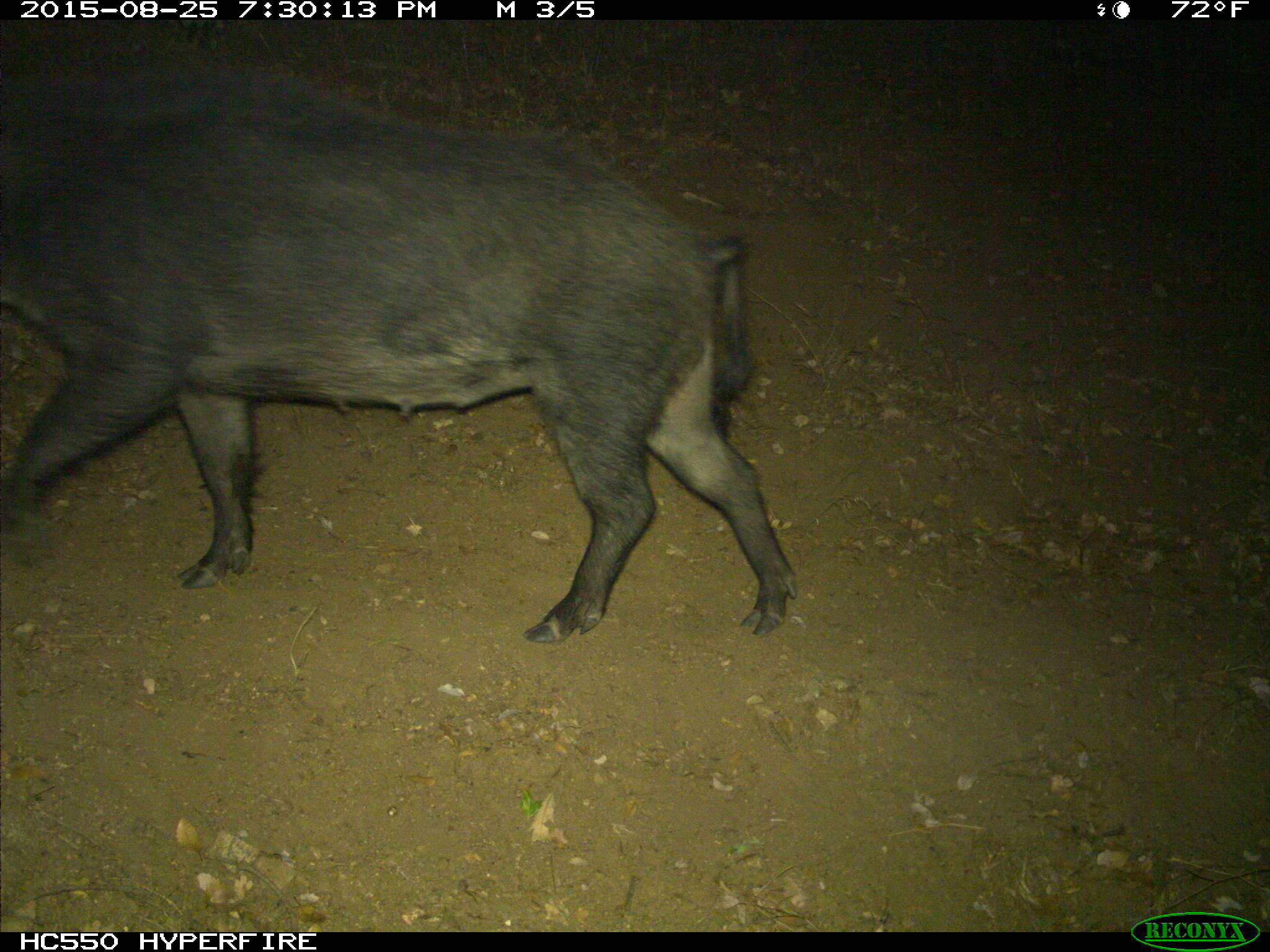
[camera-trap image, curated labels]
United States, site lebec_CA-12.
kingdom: Animalia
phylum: Chordata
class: Mammalia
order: Artiodactyla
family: Suidae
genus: Sus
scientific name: Sus scrofa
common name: wild boar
Sus scrofa (wild boar).